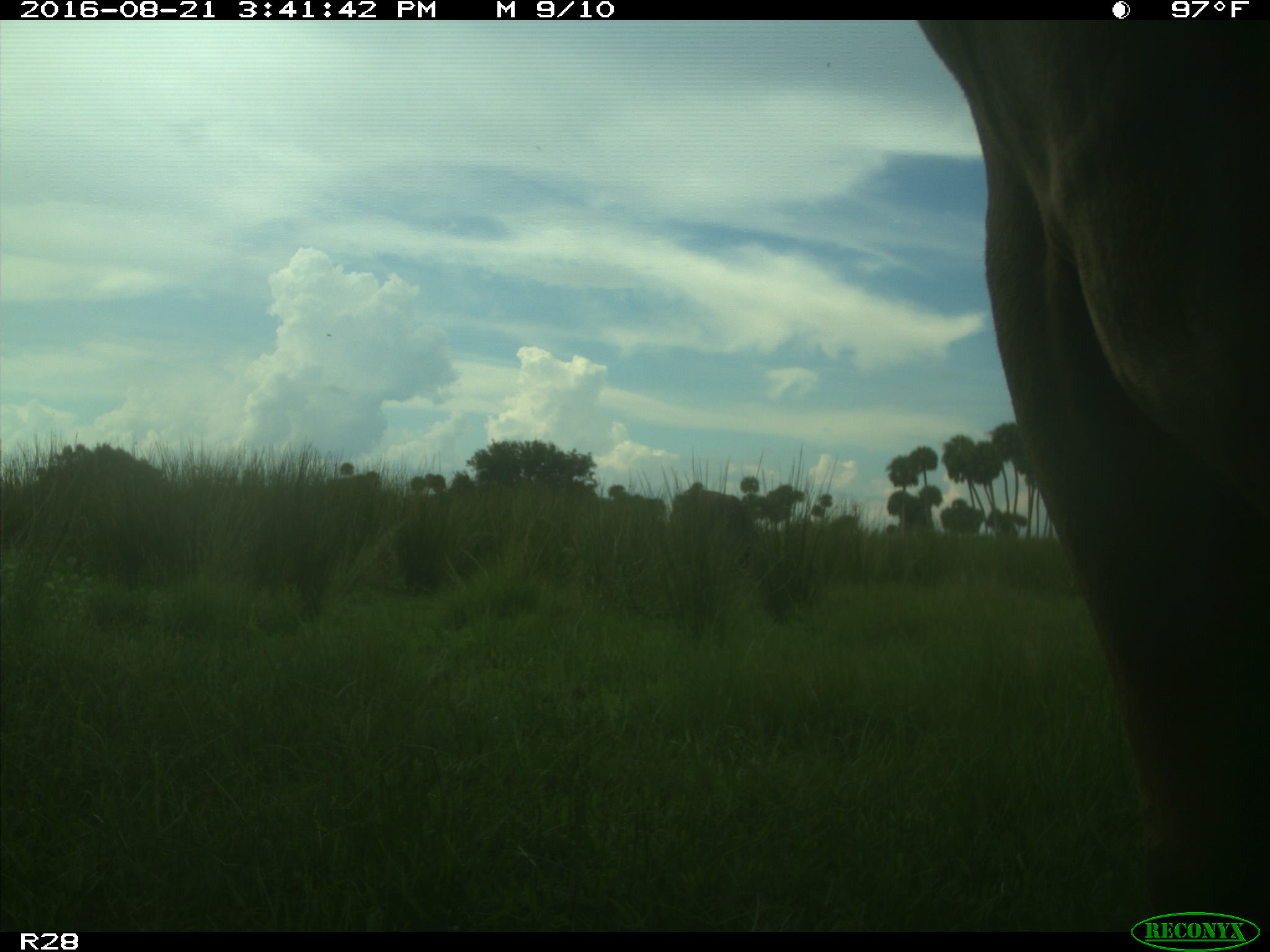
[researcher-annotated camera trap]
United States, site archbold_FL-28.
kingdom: Animalia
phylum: Chordata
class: Mammalia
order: Artiodactyla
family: Bovidae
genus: Bos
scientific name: Bos taurus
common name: domestic cow